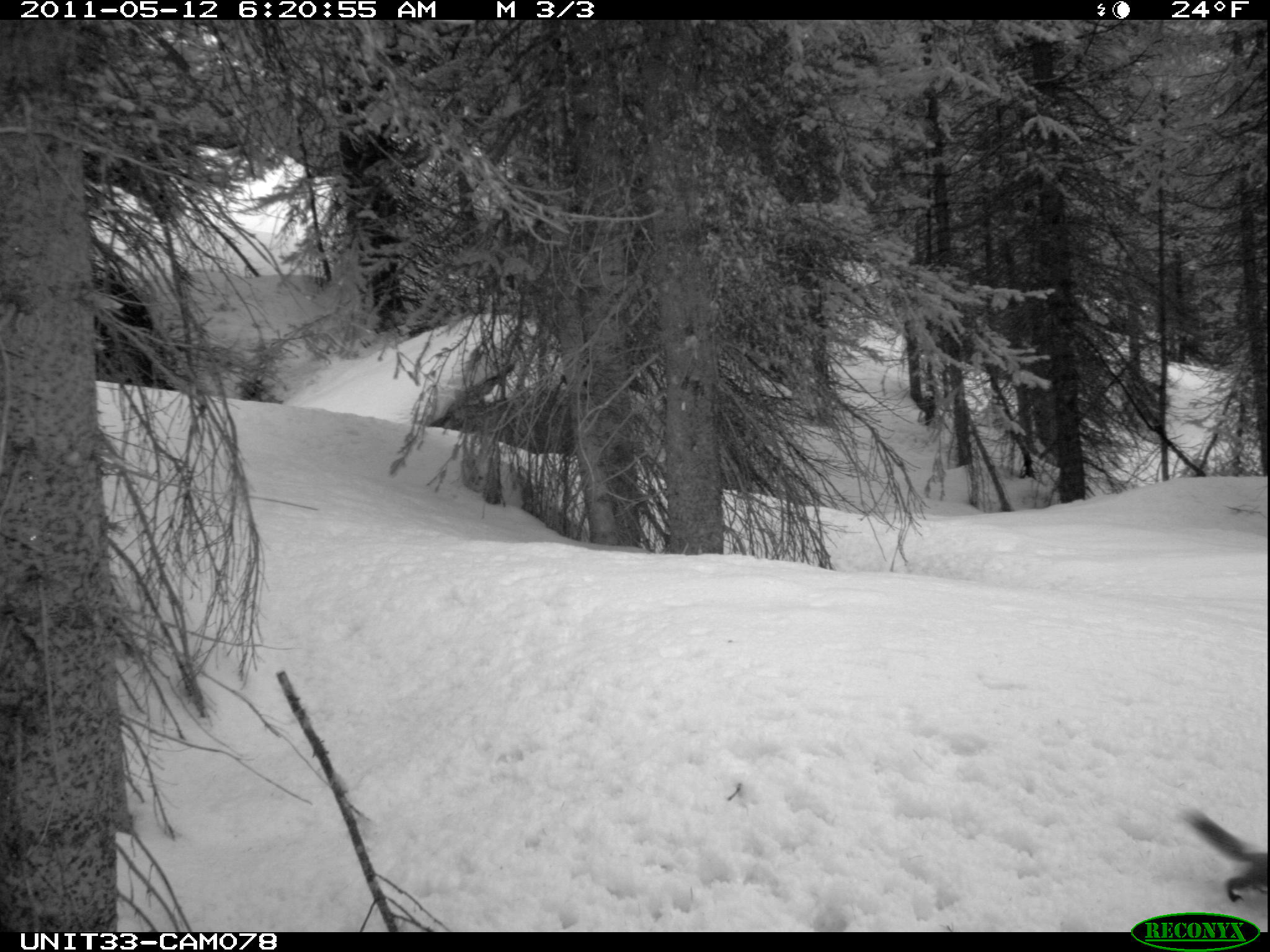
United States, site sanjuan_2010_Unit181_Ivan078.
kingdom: Animalia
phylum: Chordata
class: Mammalia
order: Rodentia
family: Sciuridae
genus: Tamiasciurus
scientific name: Tamiasciurus hudsonicus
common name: american red squirrel